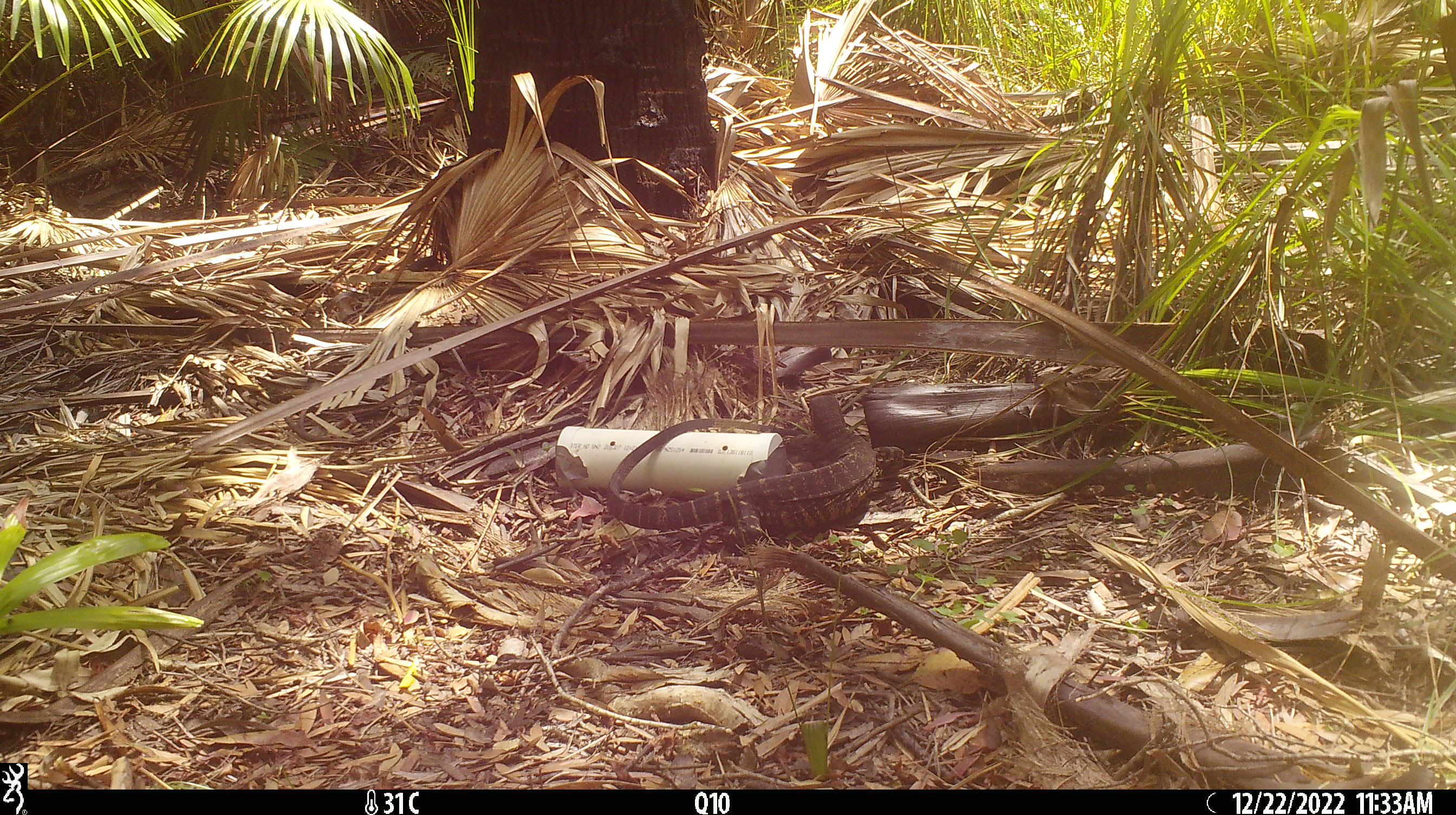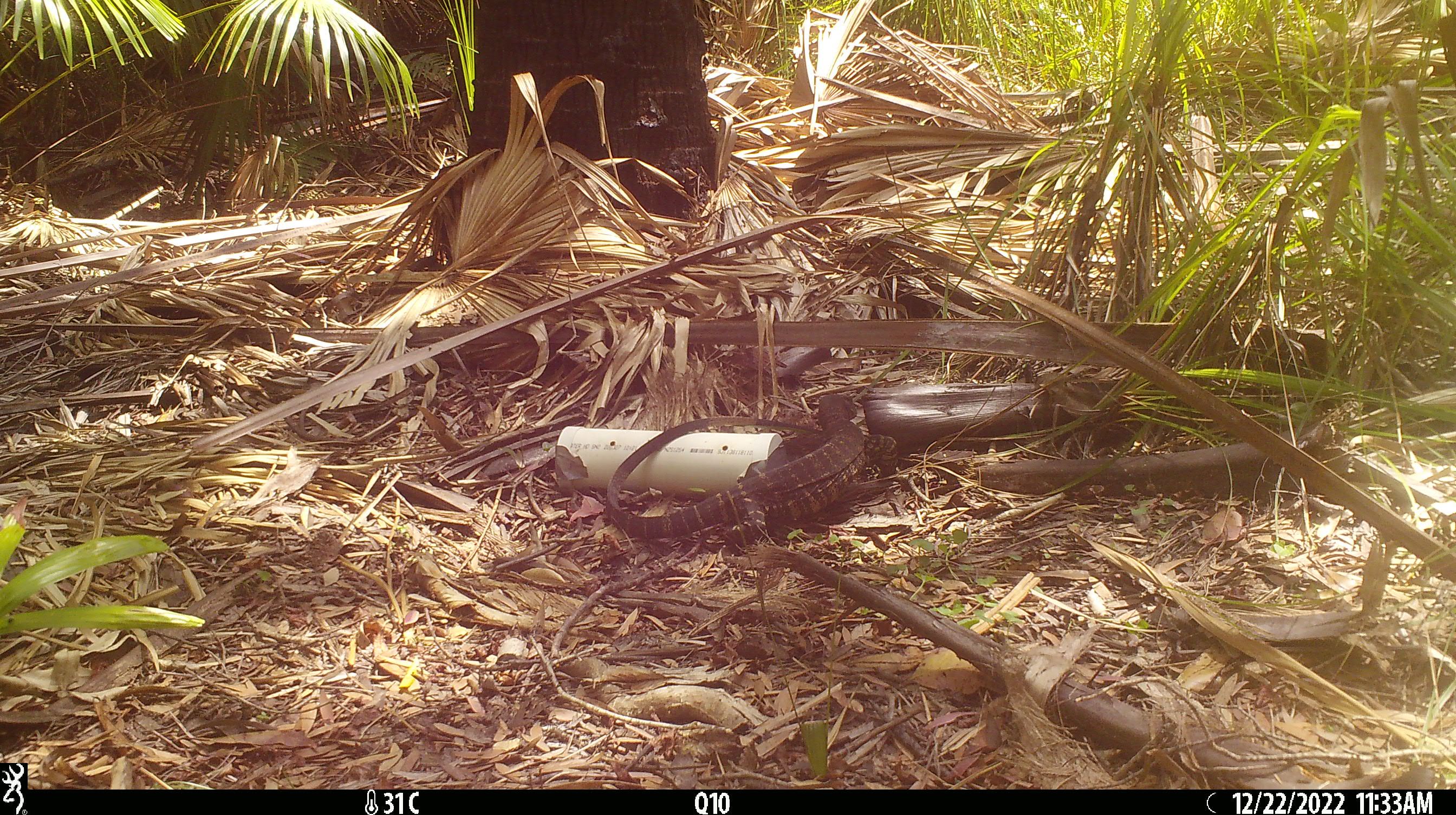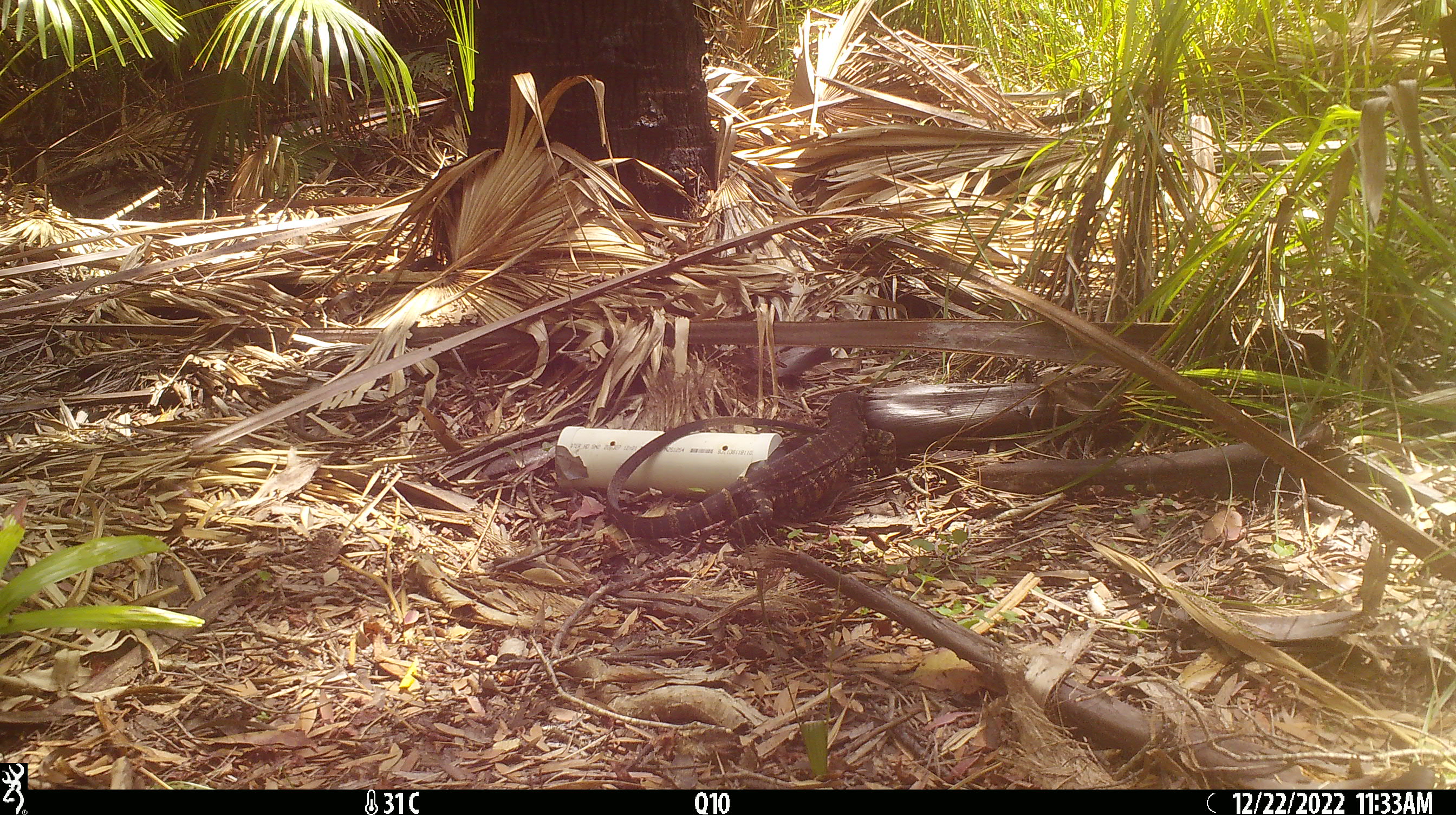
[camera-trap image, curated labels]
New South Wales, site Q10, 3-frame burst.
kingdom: Animalia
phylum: Chordata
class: Reptilia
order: Squamata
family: Varanidae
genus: Varanus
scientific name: Varanus varius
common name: lace monitor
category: goanna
Goanna (lace monitor) (Varanus varius).